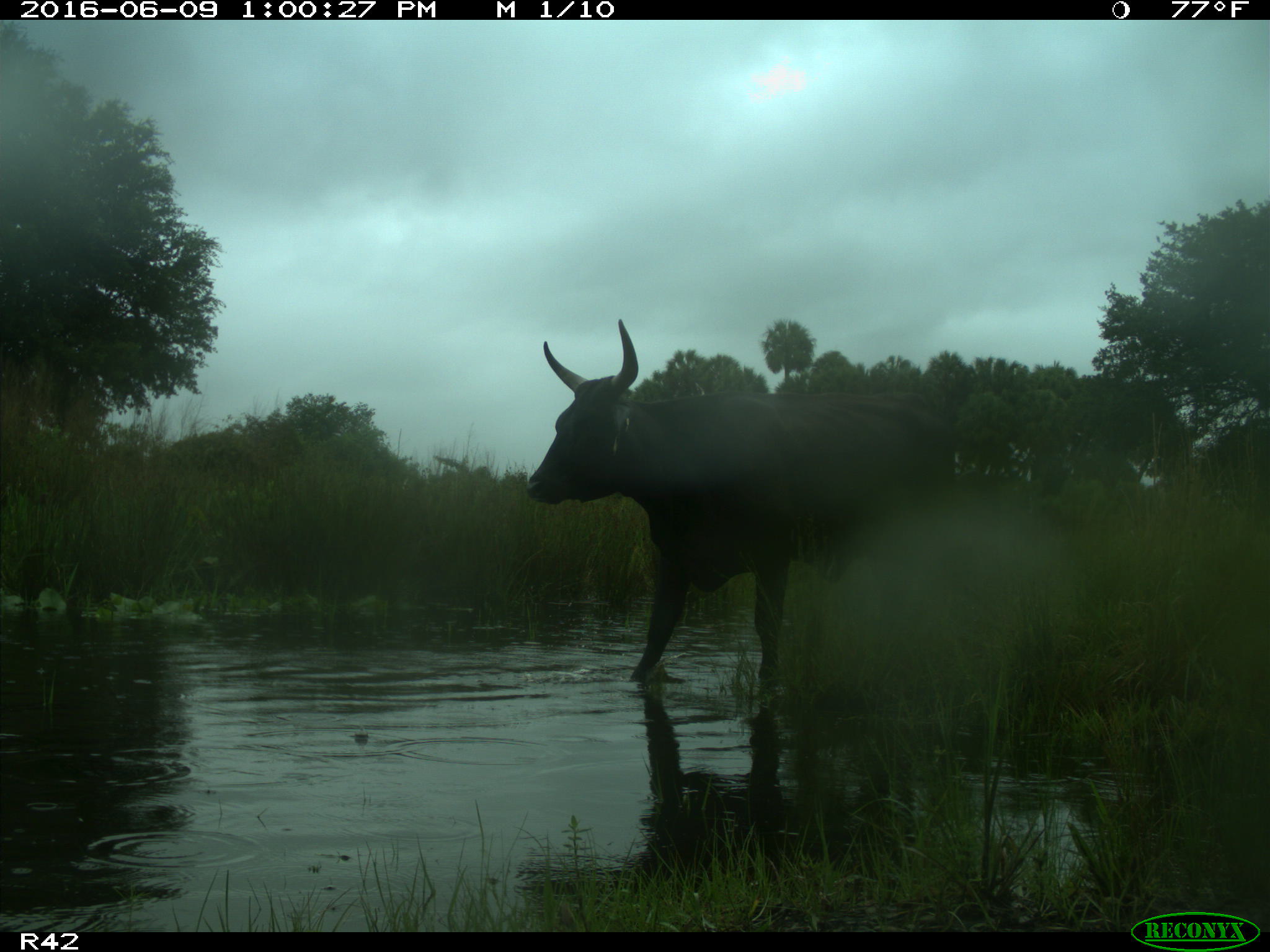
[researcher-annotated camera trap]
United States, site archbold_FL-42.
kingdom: Animalia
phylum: Chordata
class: Mammalia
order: Artiodactyla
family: Bovidae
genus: Bos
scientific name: Bos taurus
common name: domestic cow